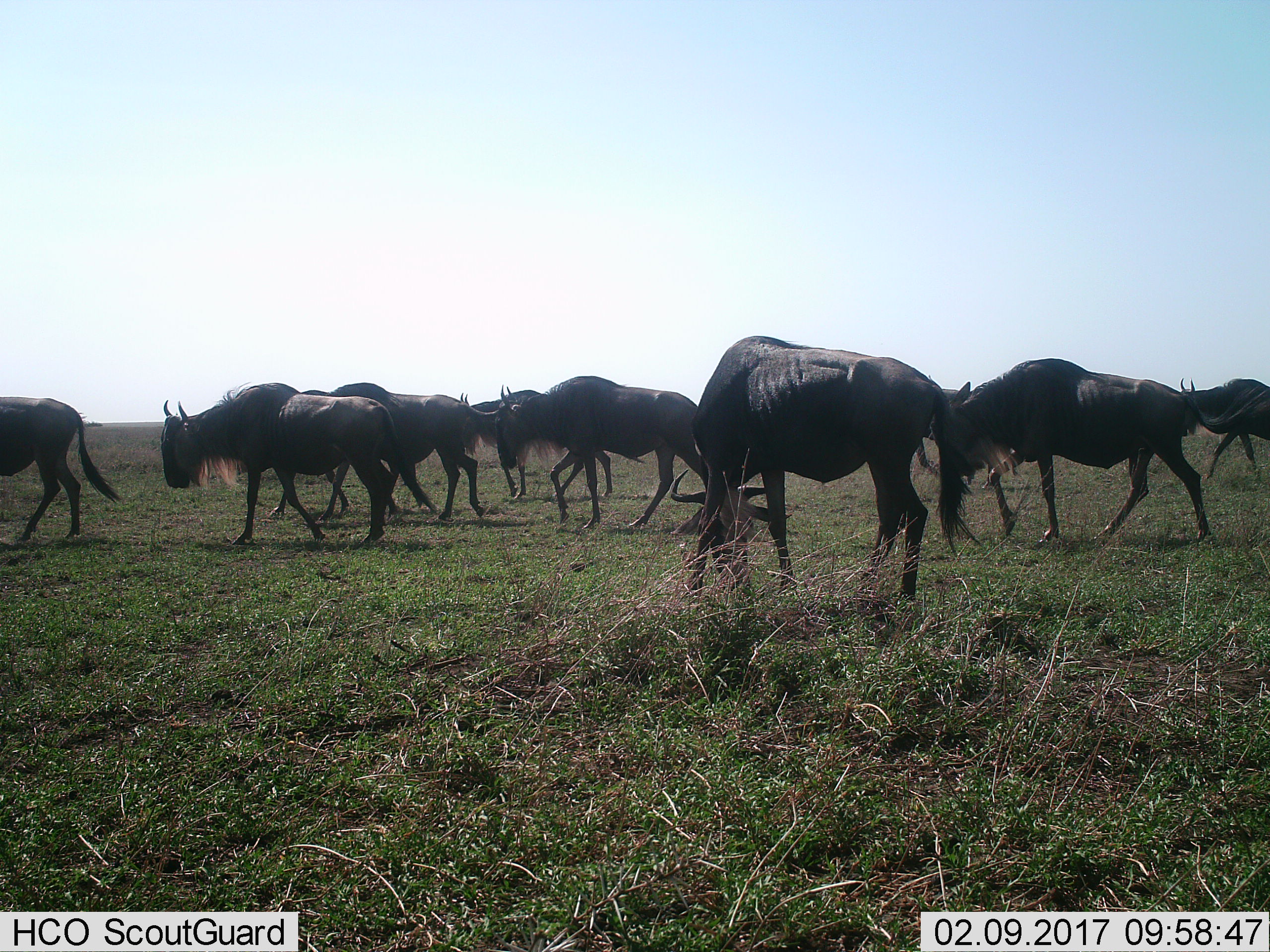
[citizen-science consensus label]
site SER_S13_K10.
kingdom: Animalia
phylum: Chordata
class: Mammalia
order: Artiodactyla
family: Bovidae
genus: Connochaetes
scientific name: Connochaetes taurinus taurinus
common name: blue wildebeest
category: wildebeestblue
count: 8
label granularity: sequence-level